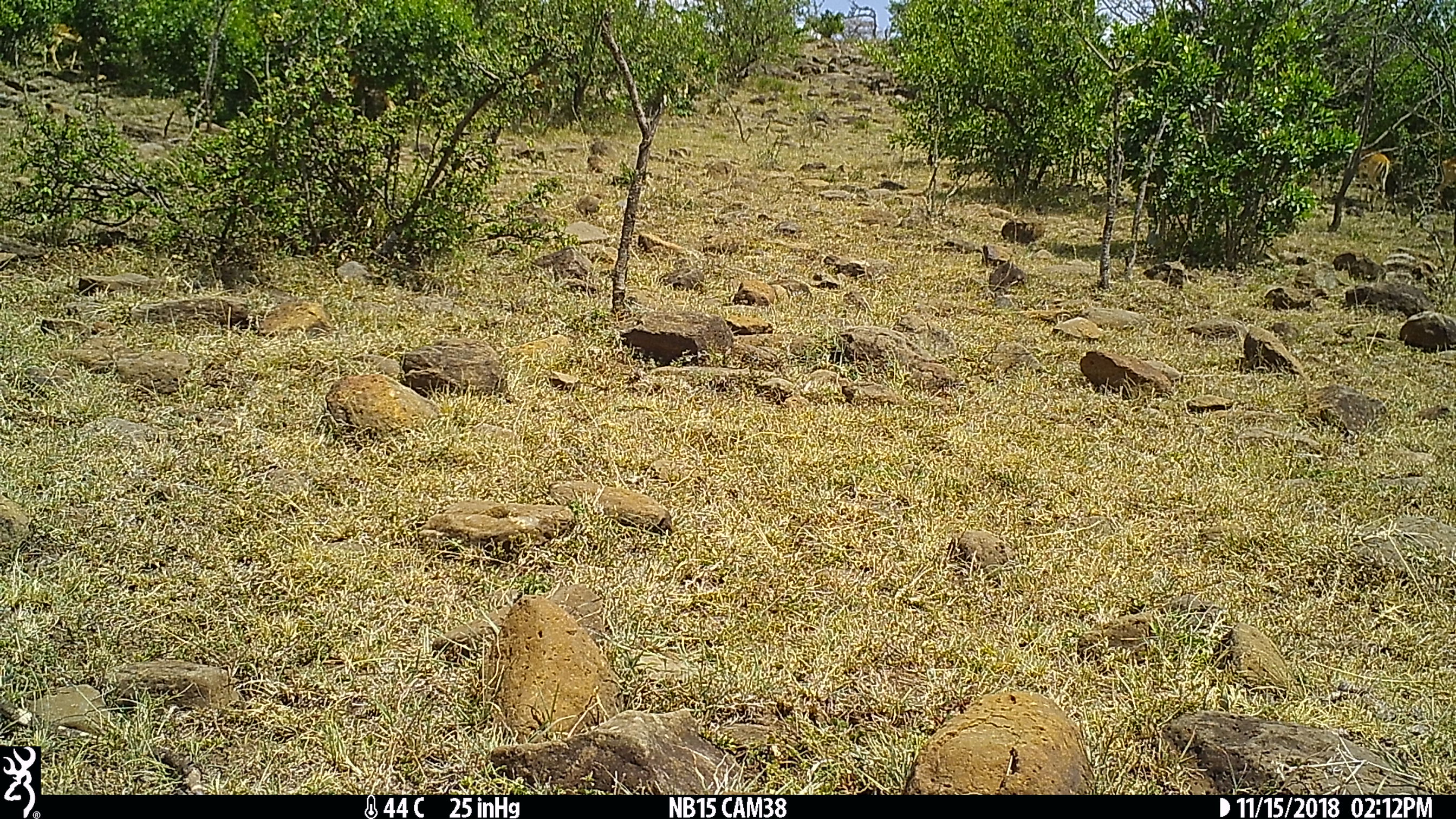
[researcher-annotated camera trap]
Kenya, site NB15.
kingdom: Animalia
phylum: Chordata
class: Mammalia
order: Artiodactyla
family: Bovidae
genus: Aepyceros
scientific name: Aepyceros melampus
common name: impala